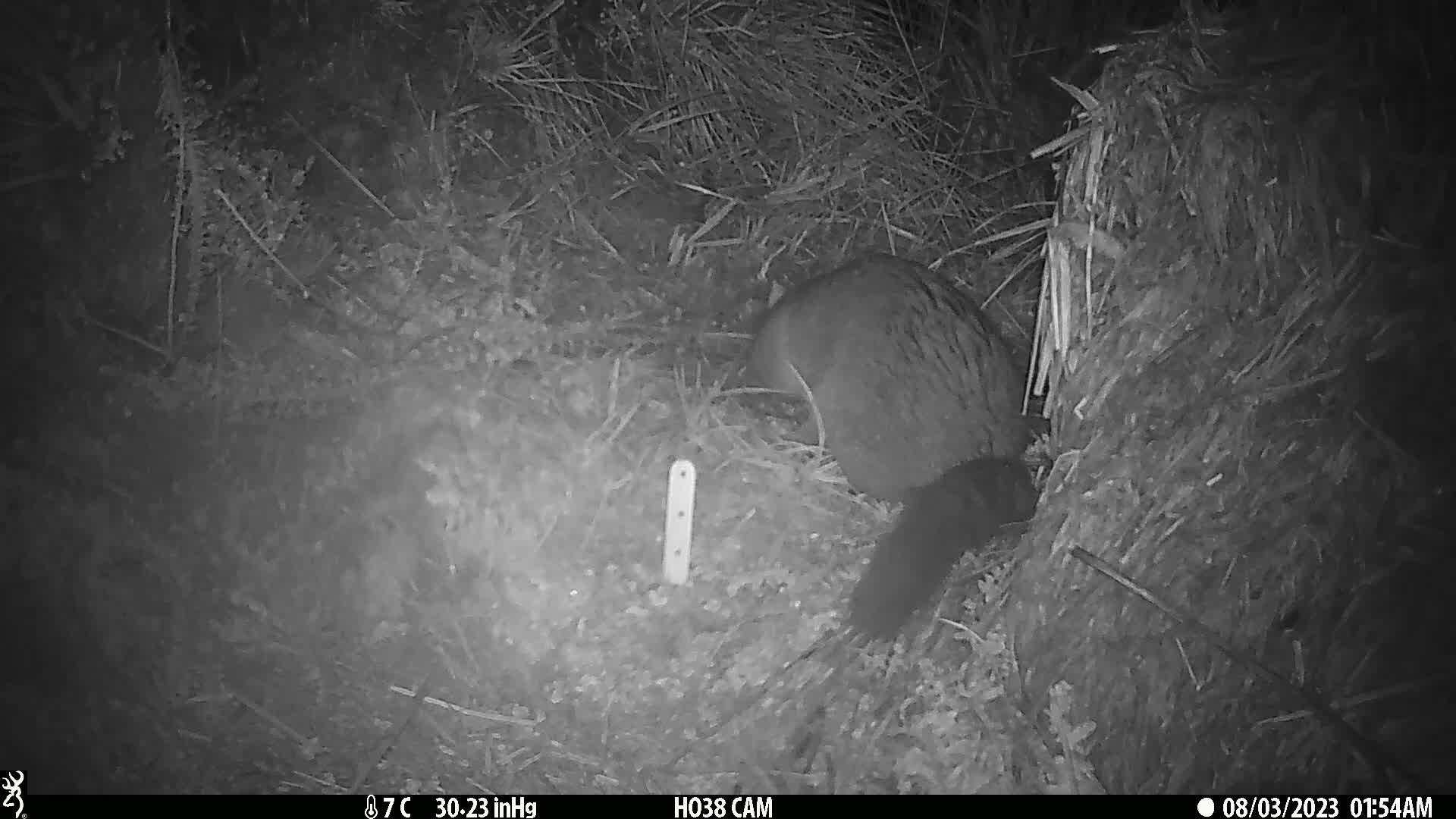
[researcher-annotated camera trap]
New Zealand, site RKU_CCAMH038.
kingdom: Animalia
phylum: Chordata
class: Mammalia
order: Diprotodontia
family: Phalangeridae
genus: Trichosurus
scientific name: Trichosurus vulpecula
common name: common brushtail possum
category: possum